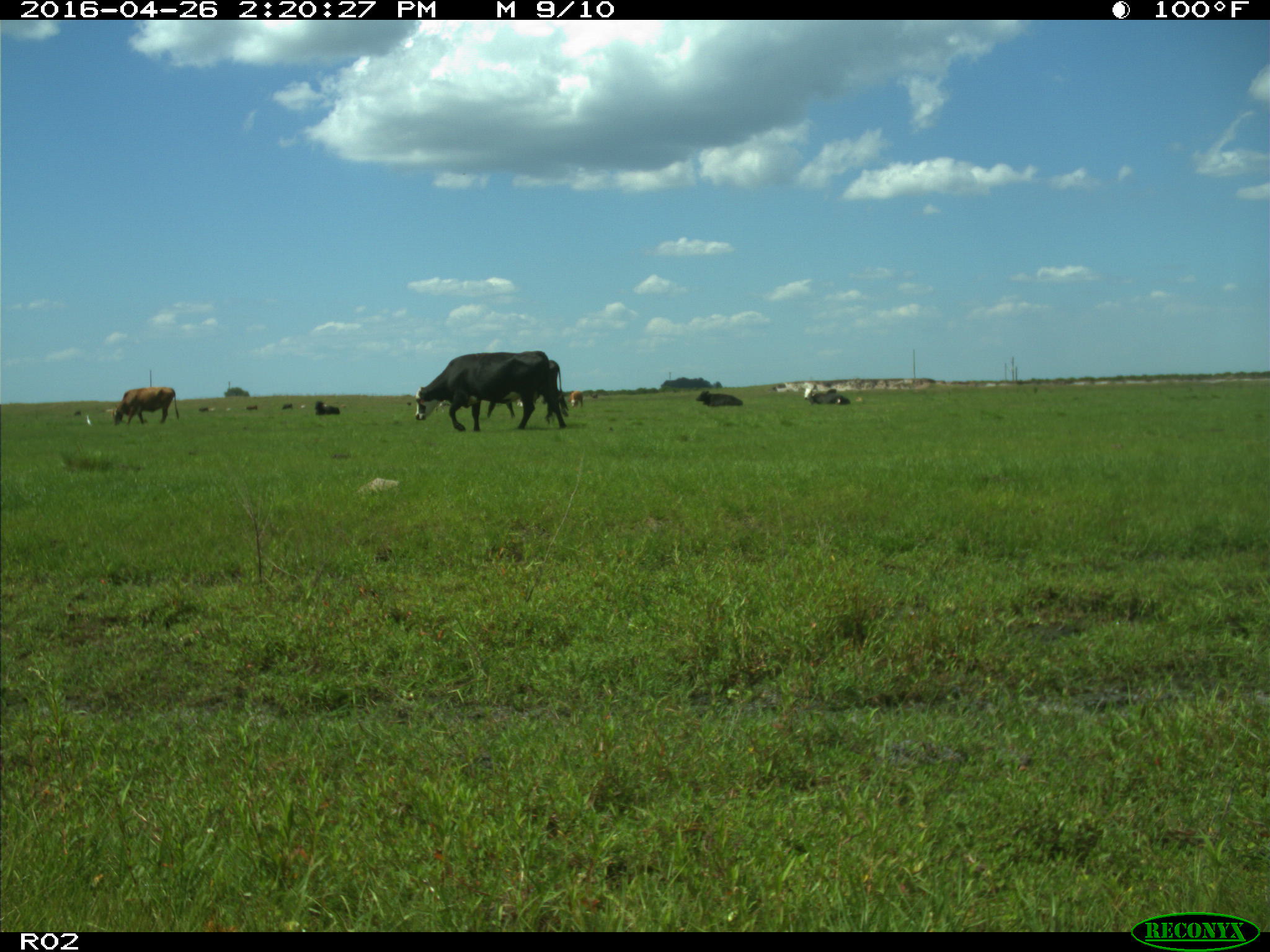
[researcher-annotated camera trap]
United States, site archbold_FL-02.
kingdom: Animalia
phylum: Chordata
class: Mammalia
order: Artiodactyla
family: Bovidae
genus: Bos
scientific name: Bos taurus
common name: domestic cow